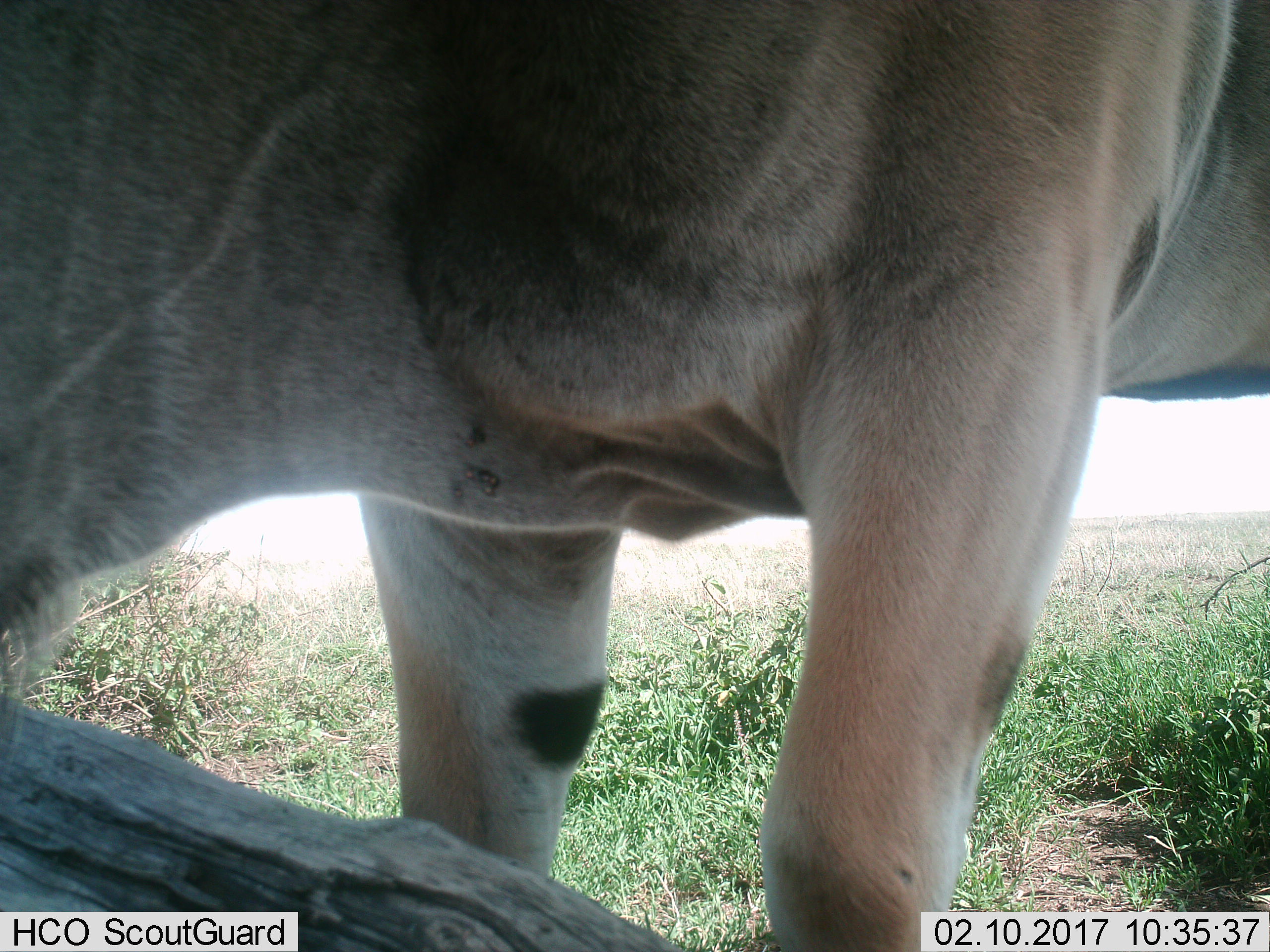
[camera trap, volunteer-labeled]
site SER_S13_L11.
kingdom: Animalia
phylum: Chordata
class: Mammalia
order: Artiodactyla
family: Bovidae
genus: Tragelaphus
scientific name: Tragelaphus oryx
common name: eland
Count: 1.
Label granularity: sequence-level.